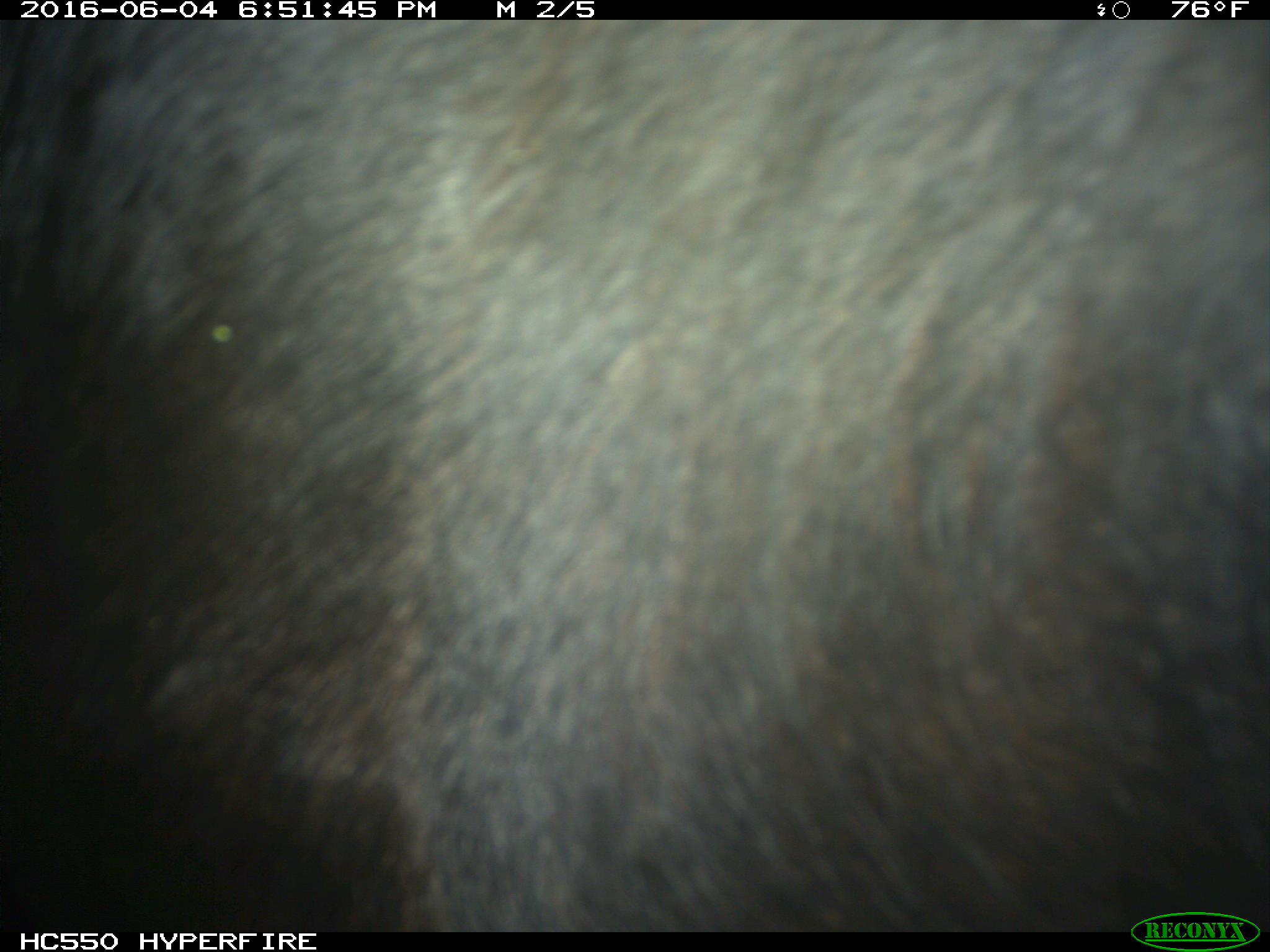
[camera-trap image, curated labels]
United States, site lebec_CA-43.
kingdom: Animalia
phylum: Chordata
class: Mammalia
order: Artiodactyla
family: Bovidae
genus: Bos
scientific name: Bos taurus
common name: domestic cow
Bos taurus (domestic cow).